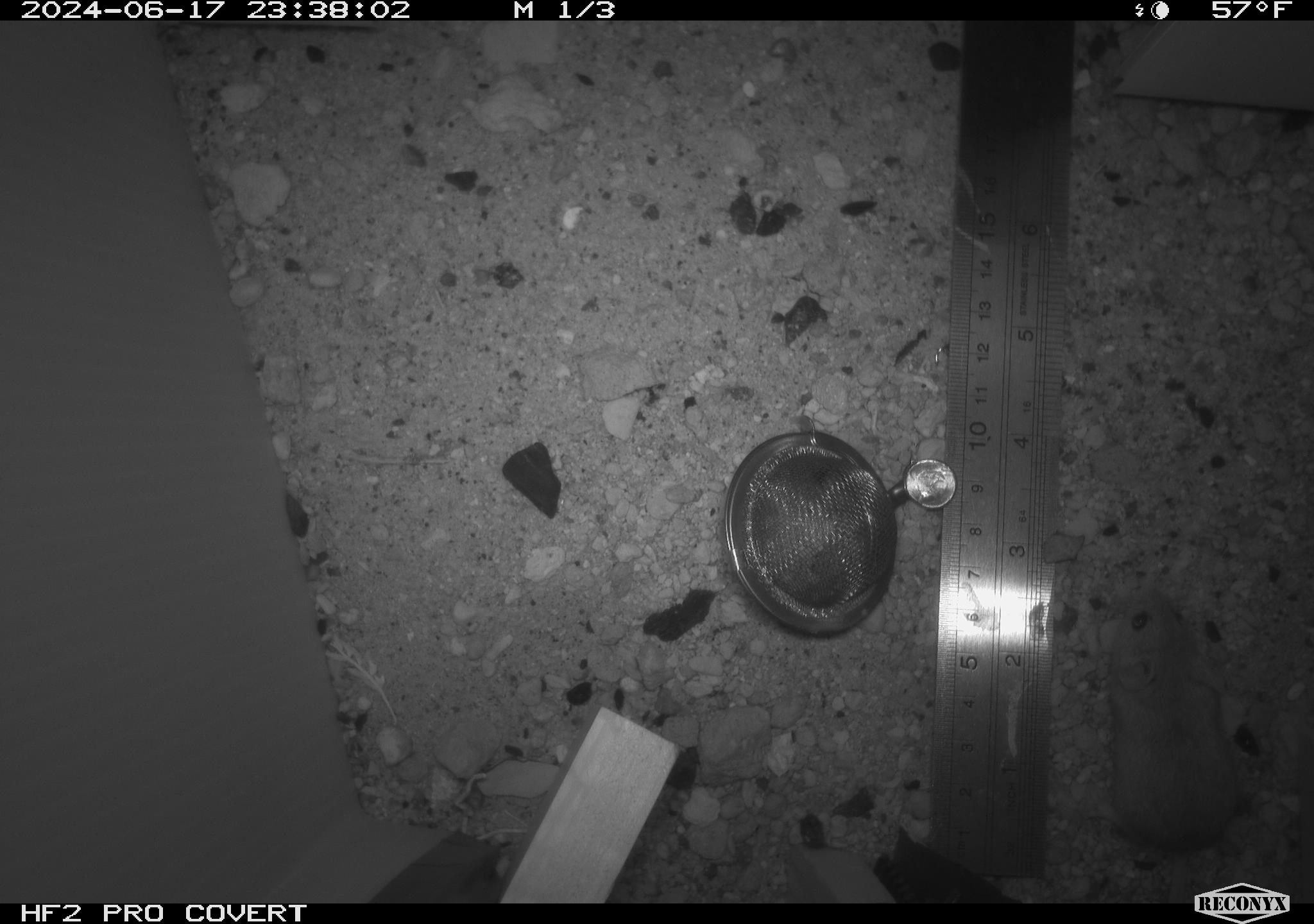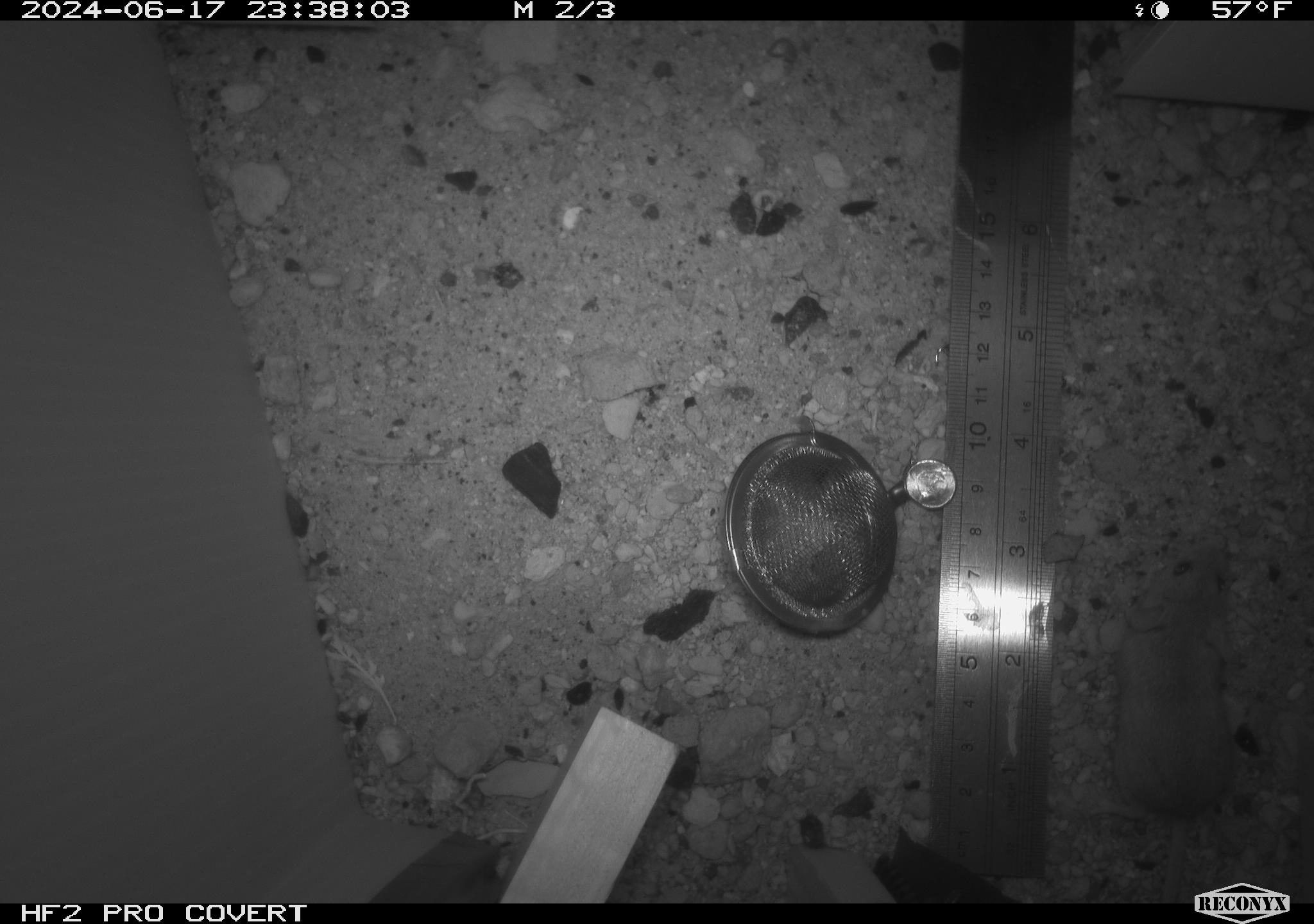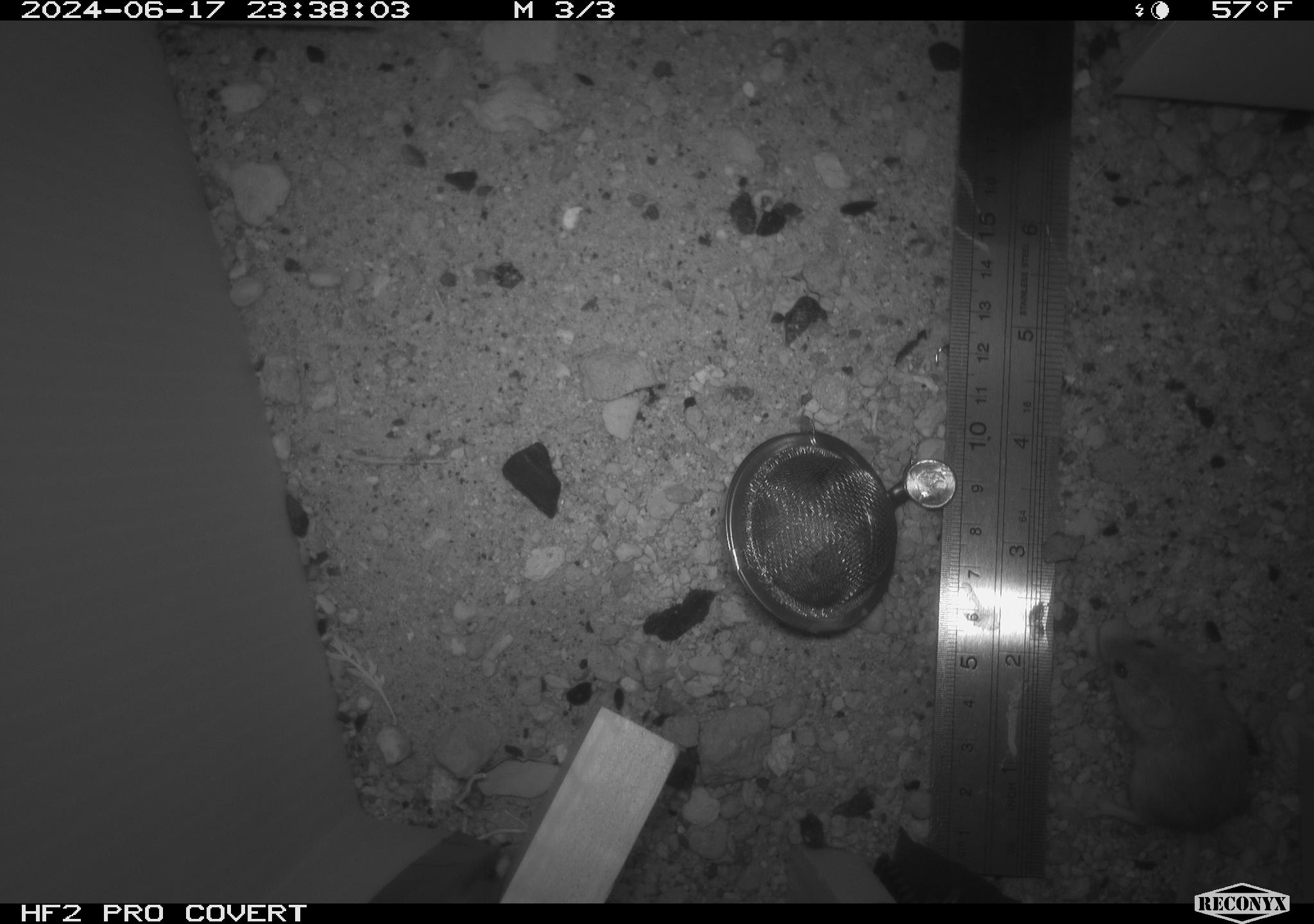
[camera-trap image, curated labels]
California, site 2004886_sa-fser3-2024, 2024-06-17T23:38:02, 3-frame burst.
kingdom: Animalia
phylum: Chordata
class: Mammalia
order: Rodentia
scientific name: Rodentia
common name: rodent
Rodent (Rodentia).